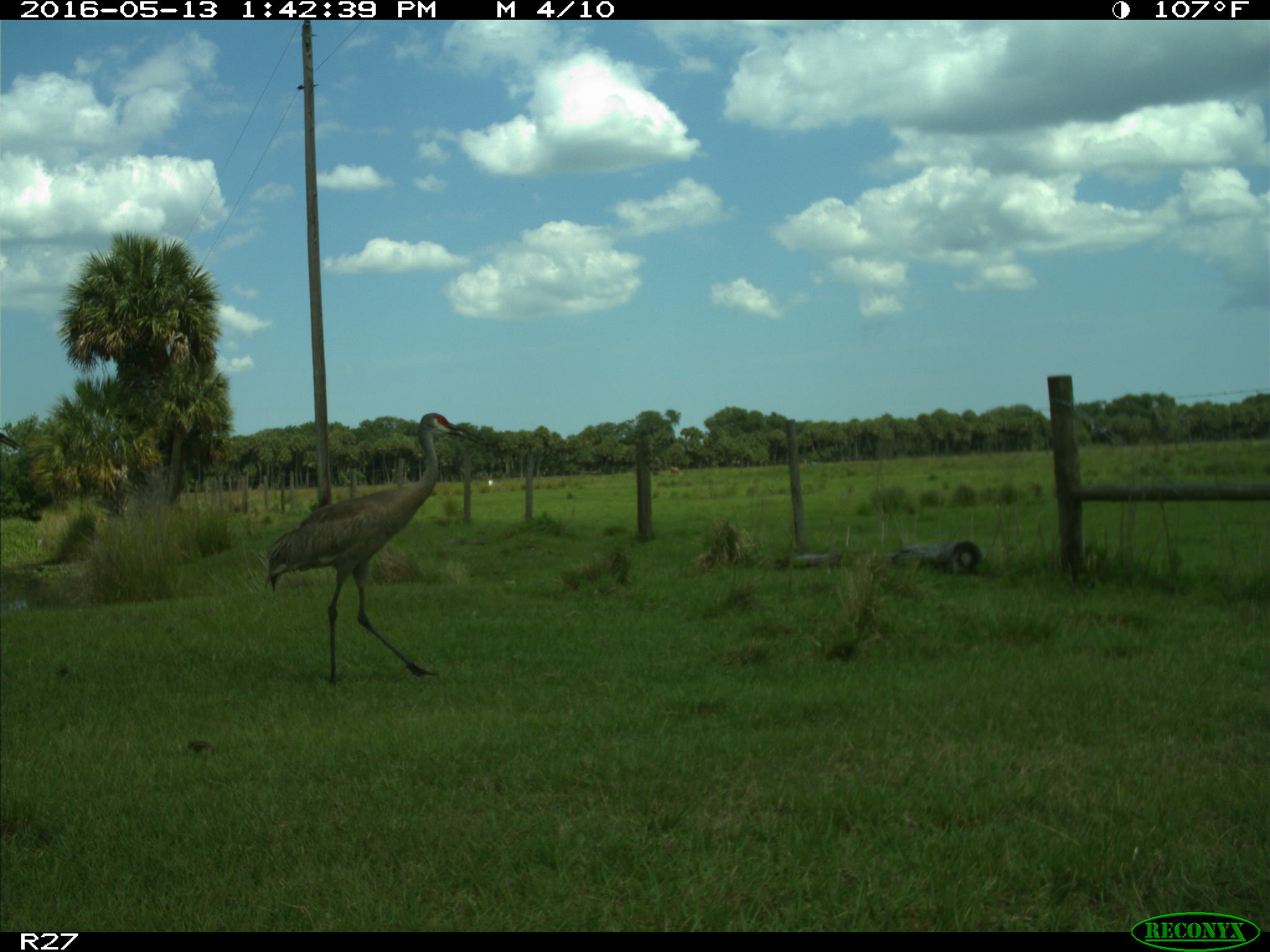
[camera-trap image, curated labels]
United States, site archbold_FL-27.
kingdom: Animalia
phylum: Chordata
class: Aves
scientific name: Aves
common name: birds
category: unidentified bird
Unidentified bird (birds) (Aves).